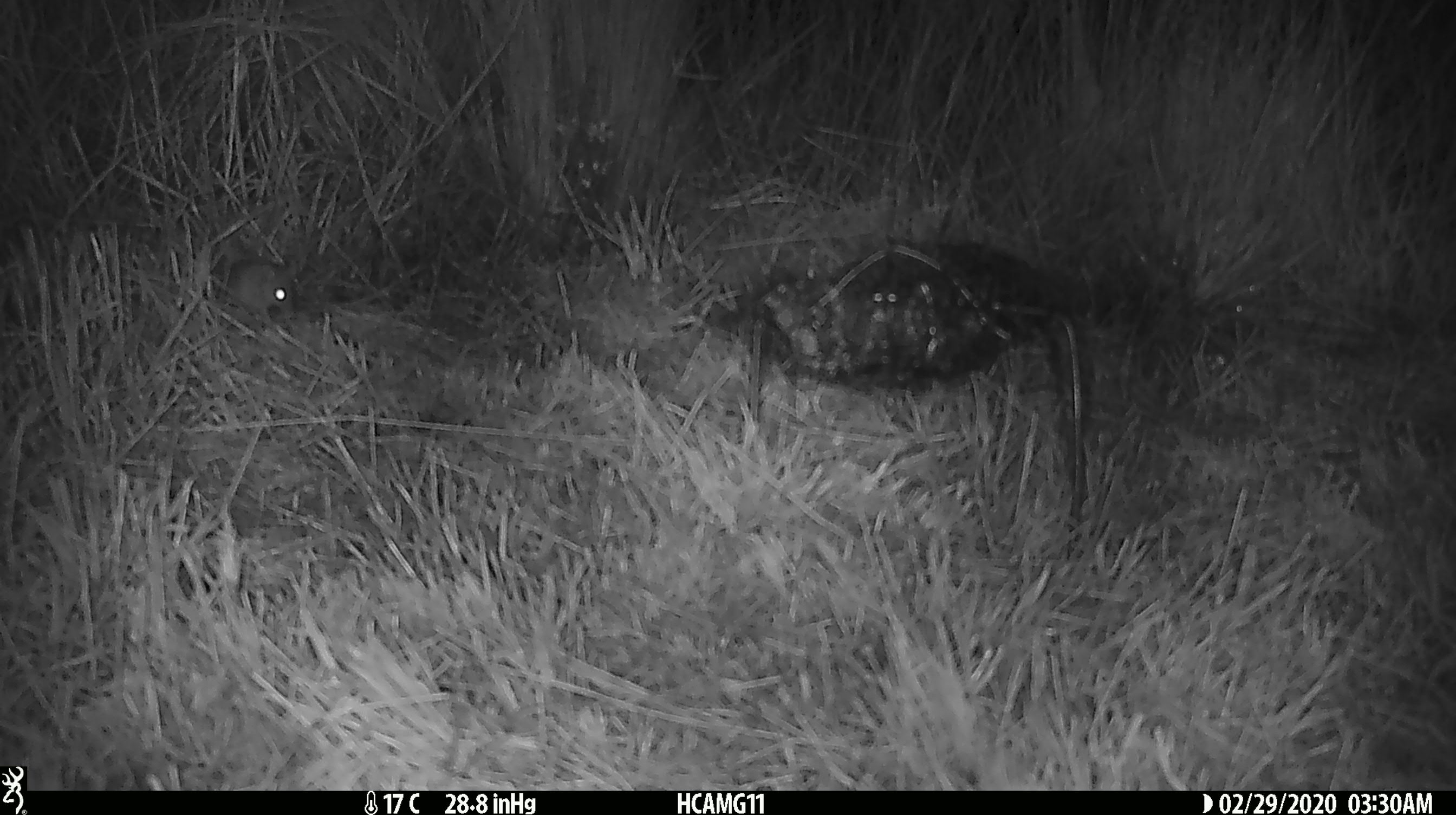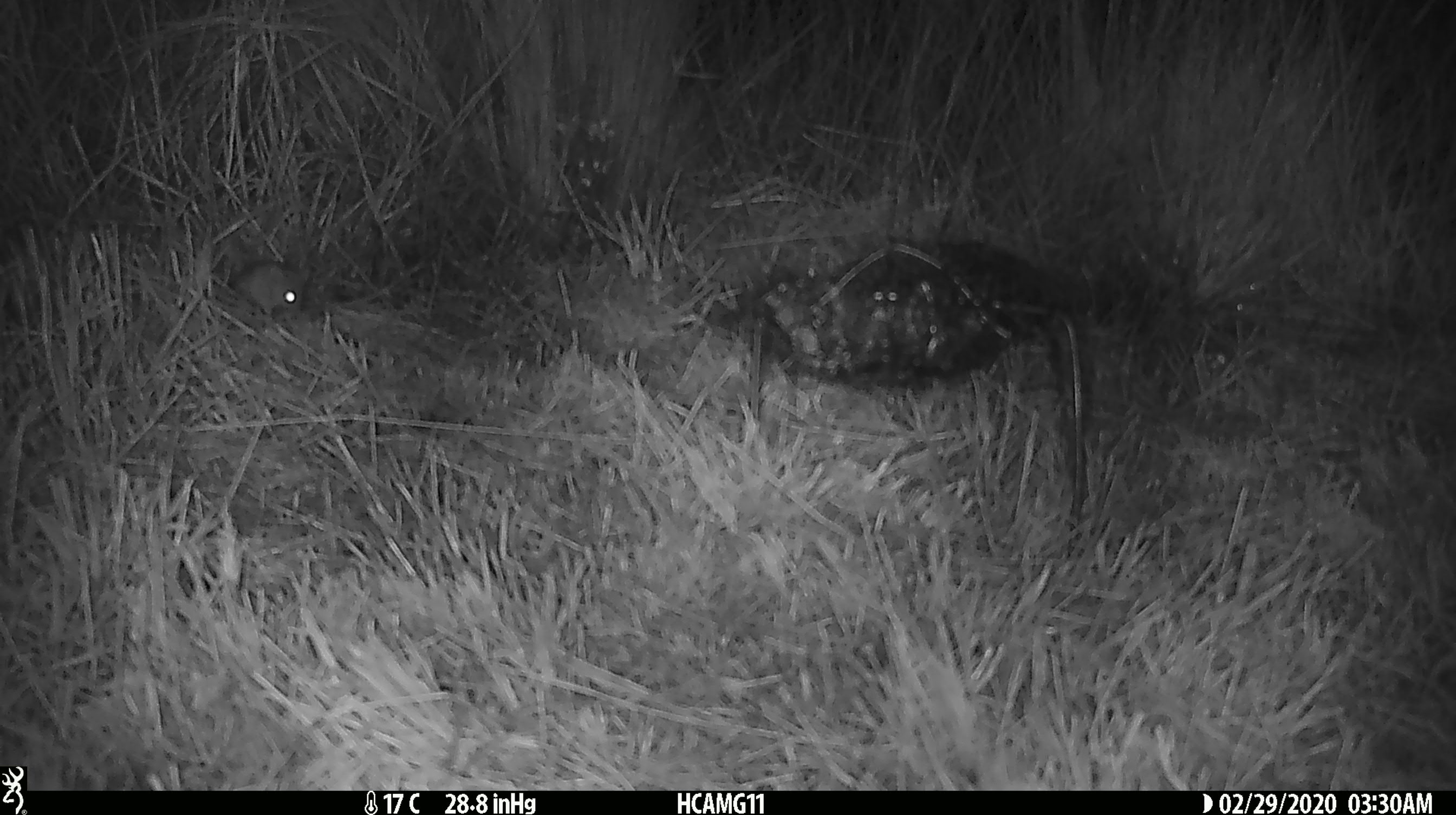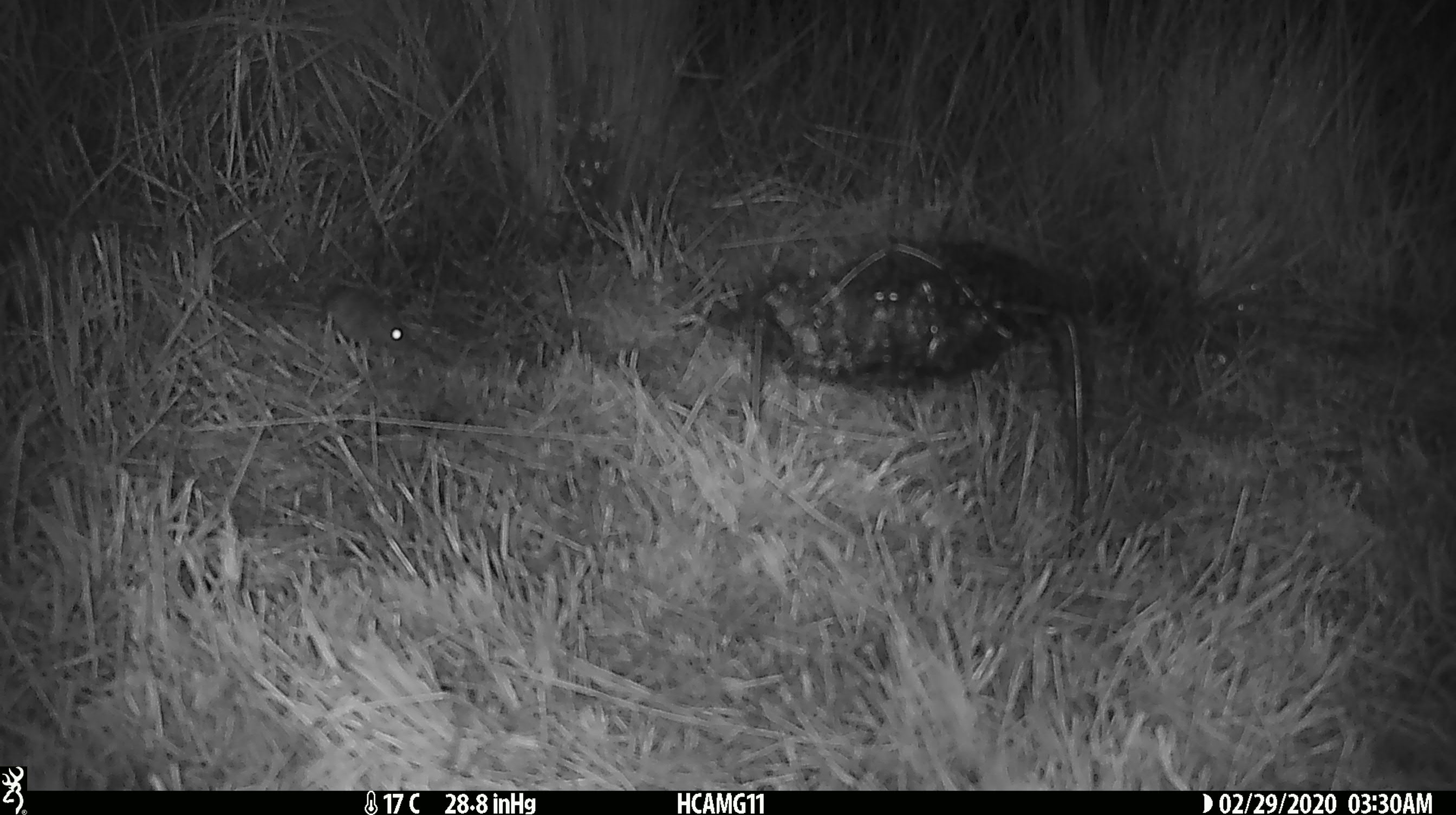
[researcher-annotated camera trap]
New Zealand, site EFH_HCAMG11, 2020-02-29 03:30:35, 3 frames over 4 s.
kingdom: Animalia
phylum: Chordata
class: Mammalia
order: Rodentia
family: Muridae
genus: Mus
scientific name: Mus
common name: mouse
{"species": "mouse (Mus)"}